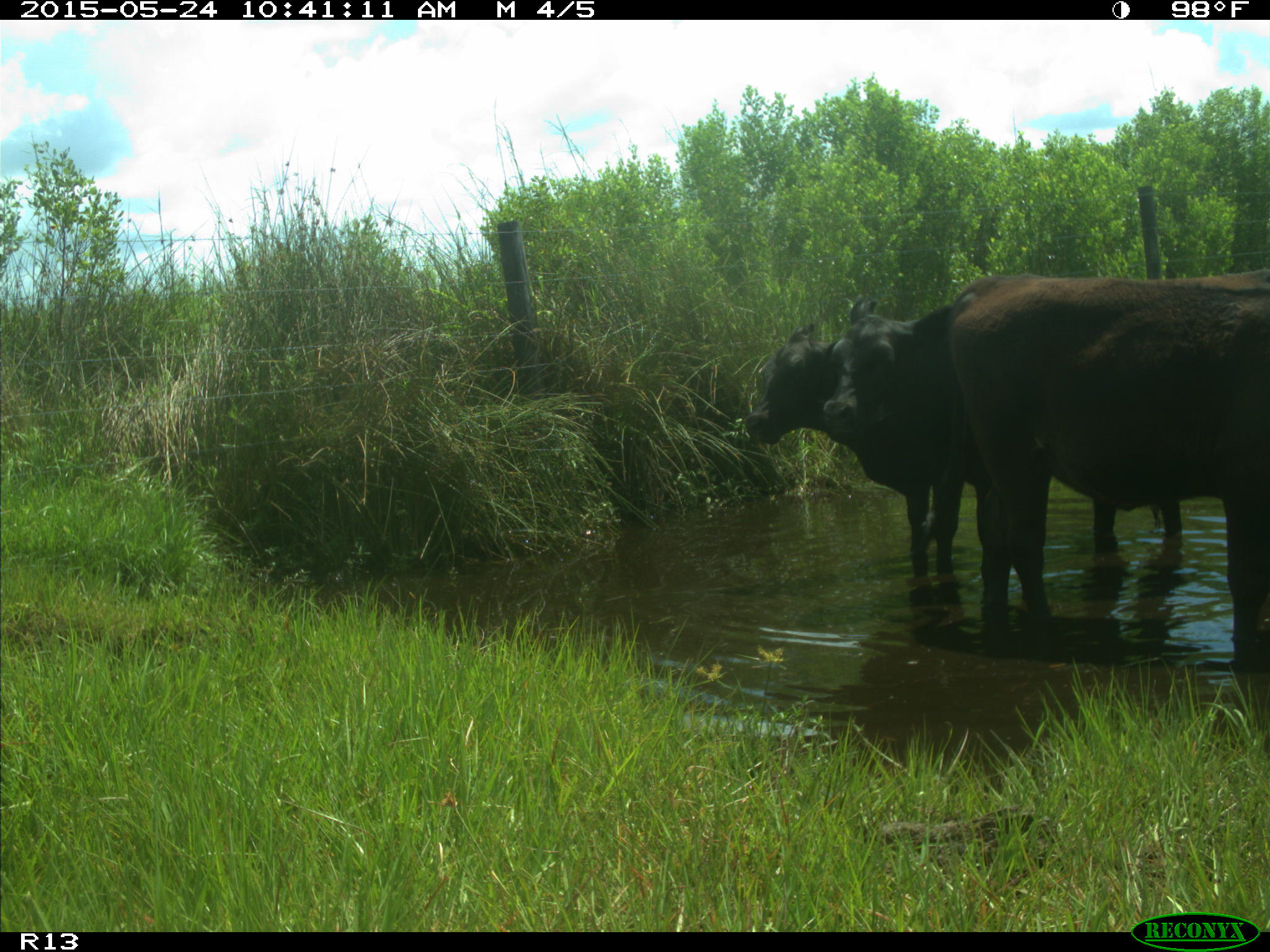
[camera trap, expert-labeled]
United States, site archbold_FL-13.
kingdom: Animalia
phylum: Chordata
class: Mammalia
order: Artiodactyla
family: Bovidae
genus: Bos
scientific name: Bos taurus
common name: domestic cow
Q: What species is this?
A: Bos taurus (domestic cow).